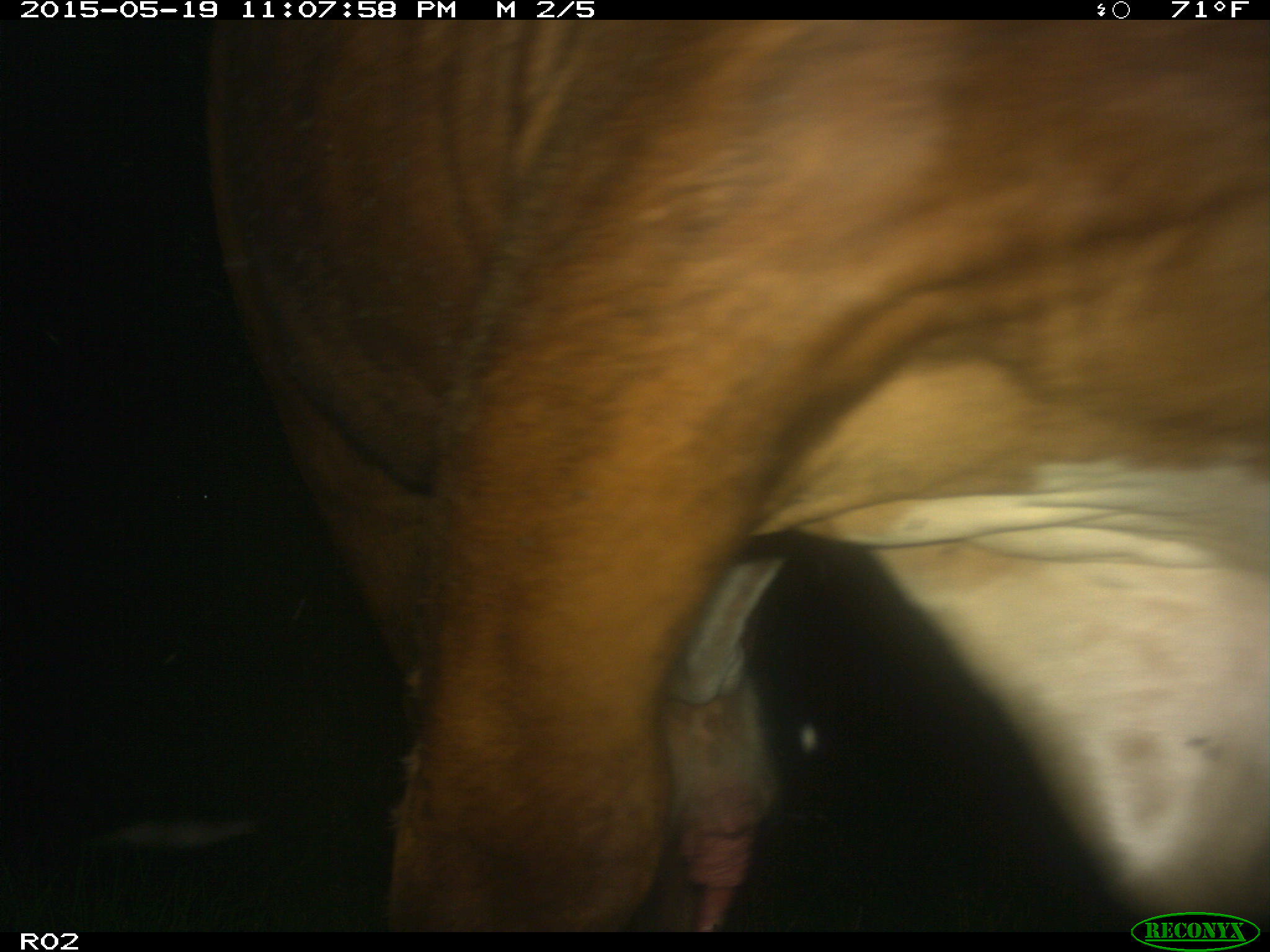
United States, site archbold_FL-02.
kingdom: Animalia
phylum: Chordata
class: Mammalia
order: Artiodactyla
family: Bovidae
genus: Bos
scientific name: Bos taurus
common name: domestic cow